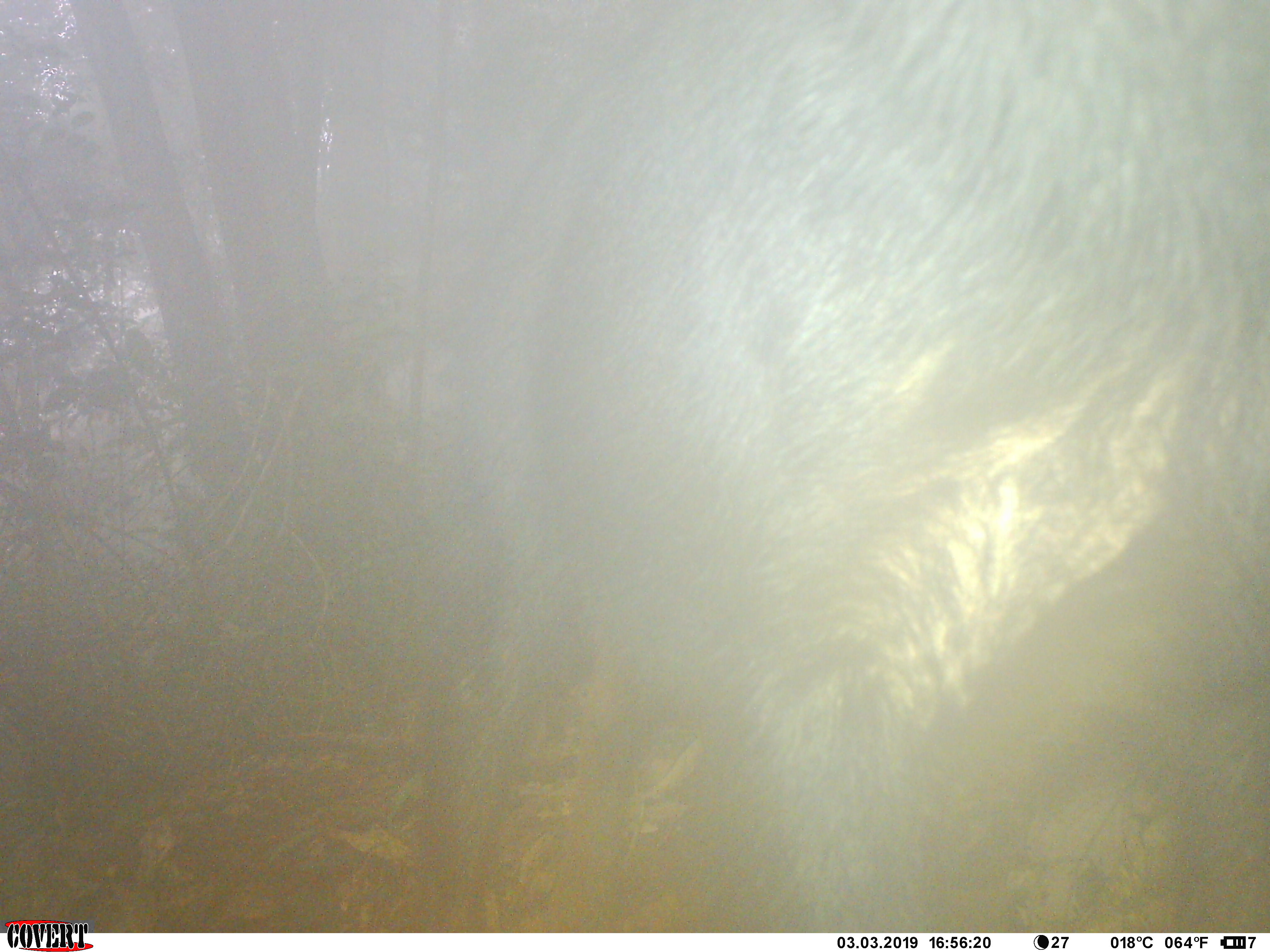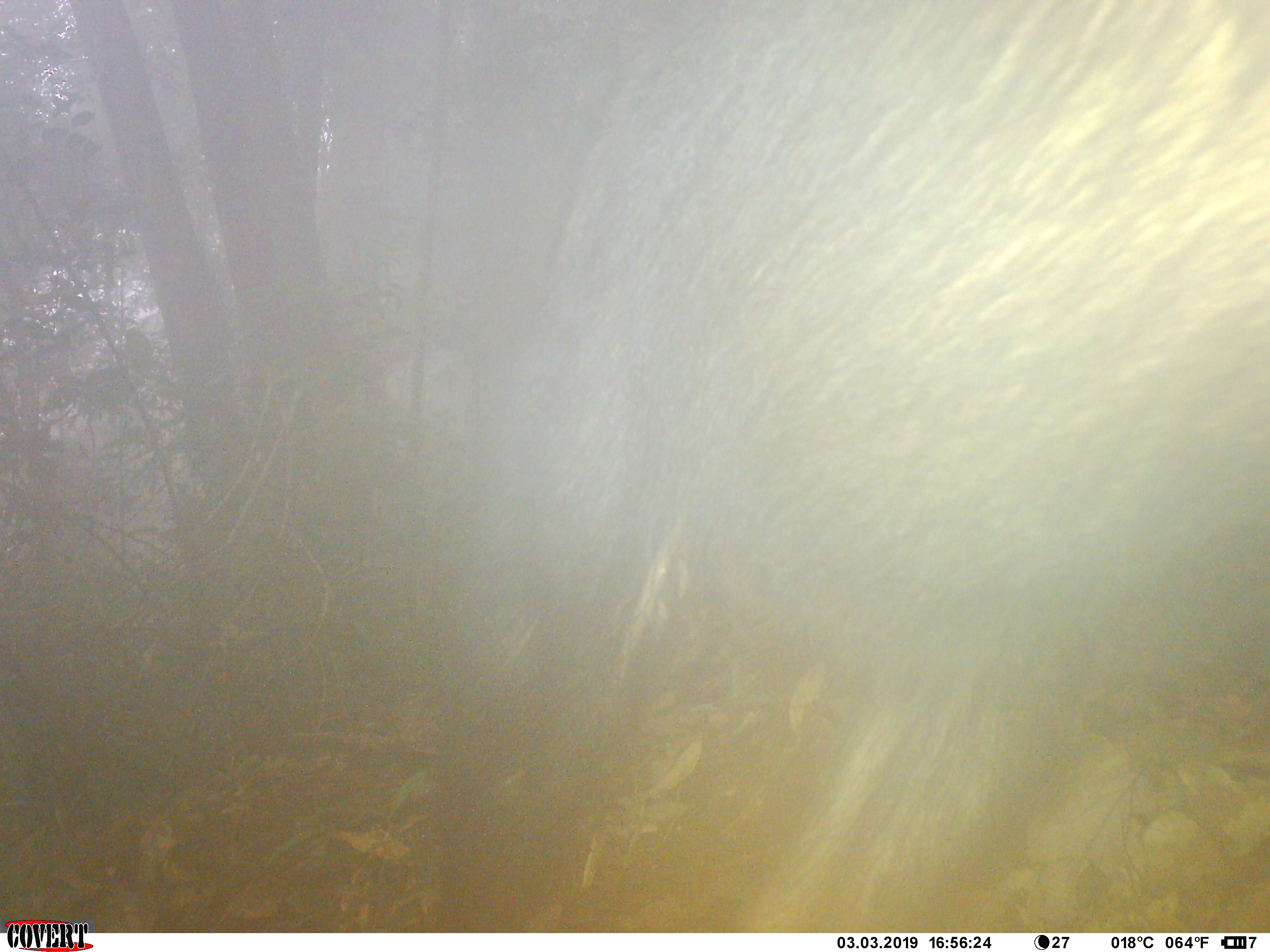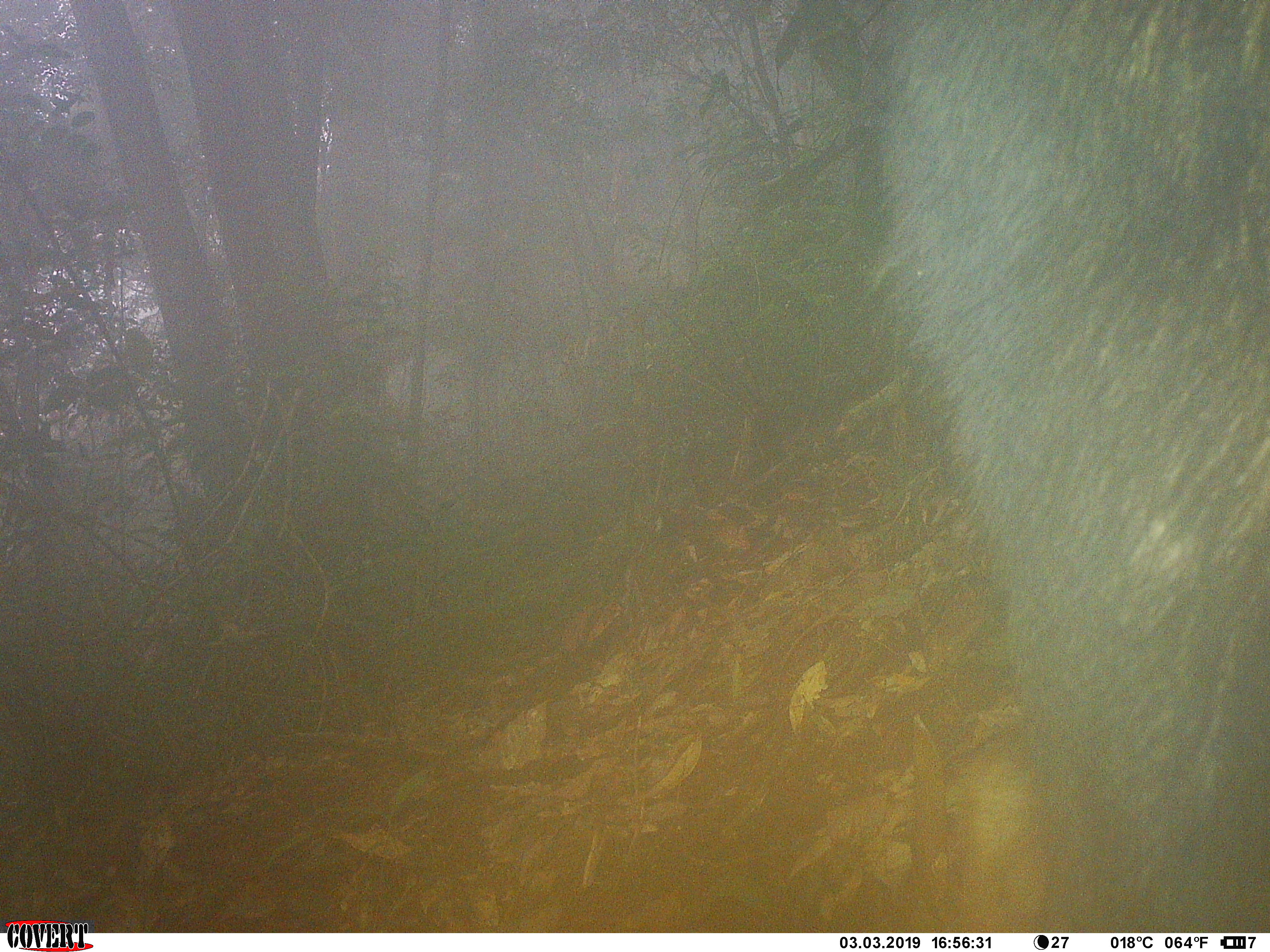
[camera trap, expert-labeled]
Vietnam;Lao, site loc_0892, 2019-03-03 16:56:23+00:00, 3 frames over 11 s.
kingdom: Animalia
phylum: Chordata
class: Mammalia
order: Artiodactyla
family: Bovidae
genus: Capricornis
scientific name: Capricornis sumatraensis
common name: chinese serow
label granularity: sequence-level